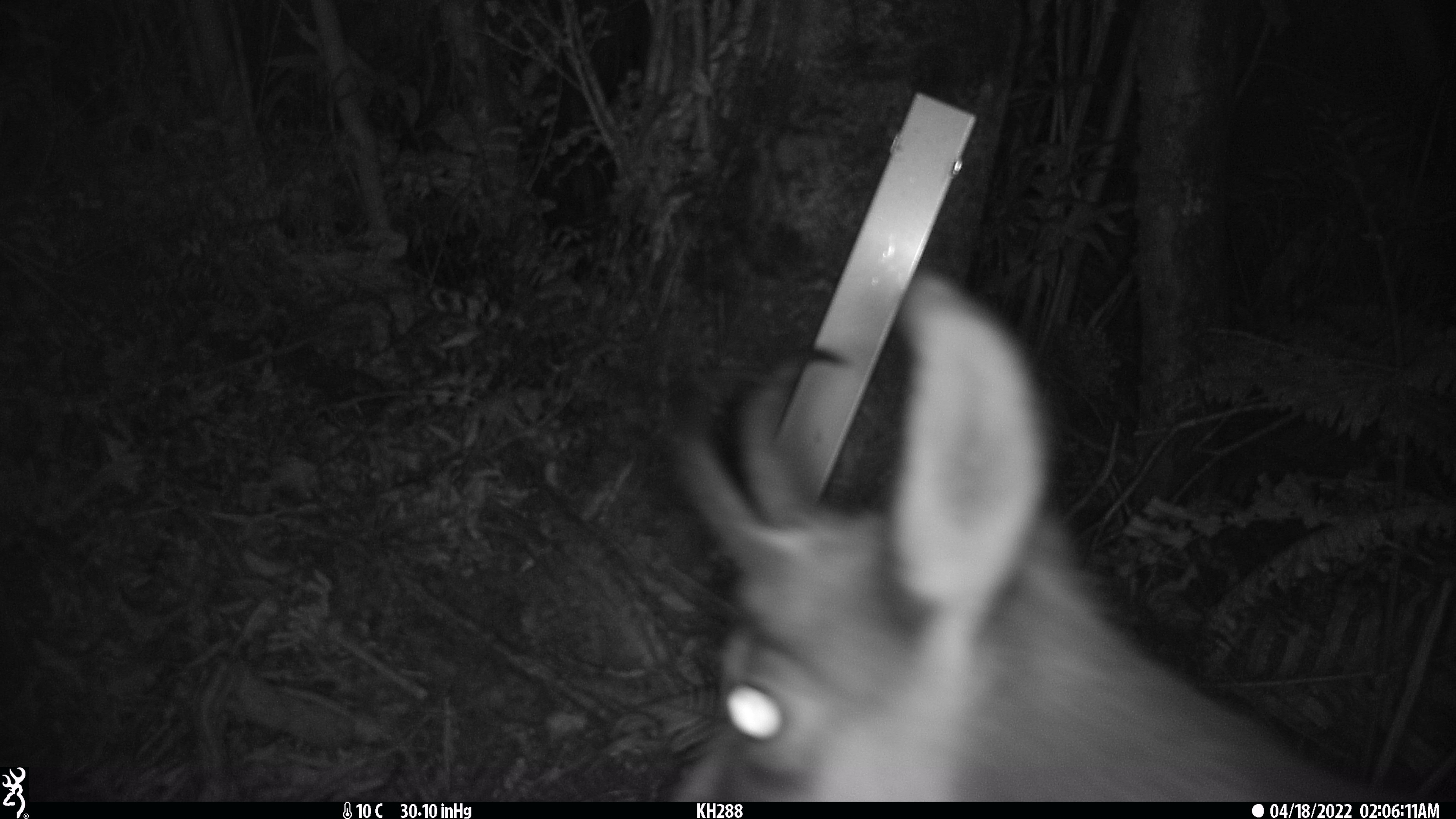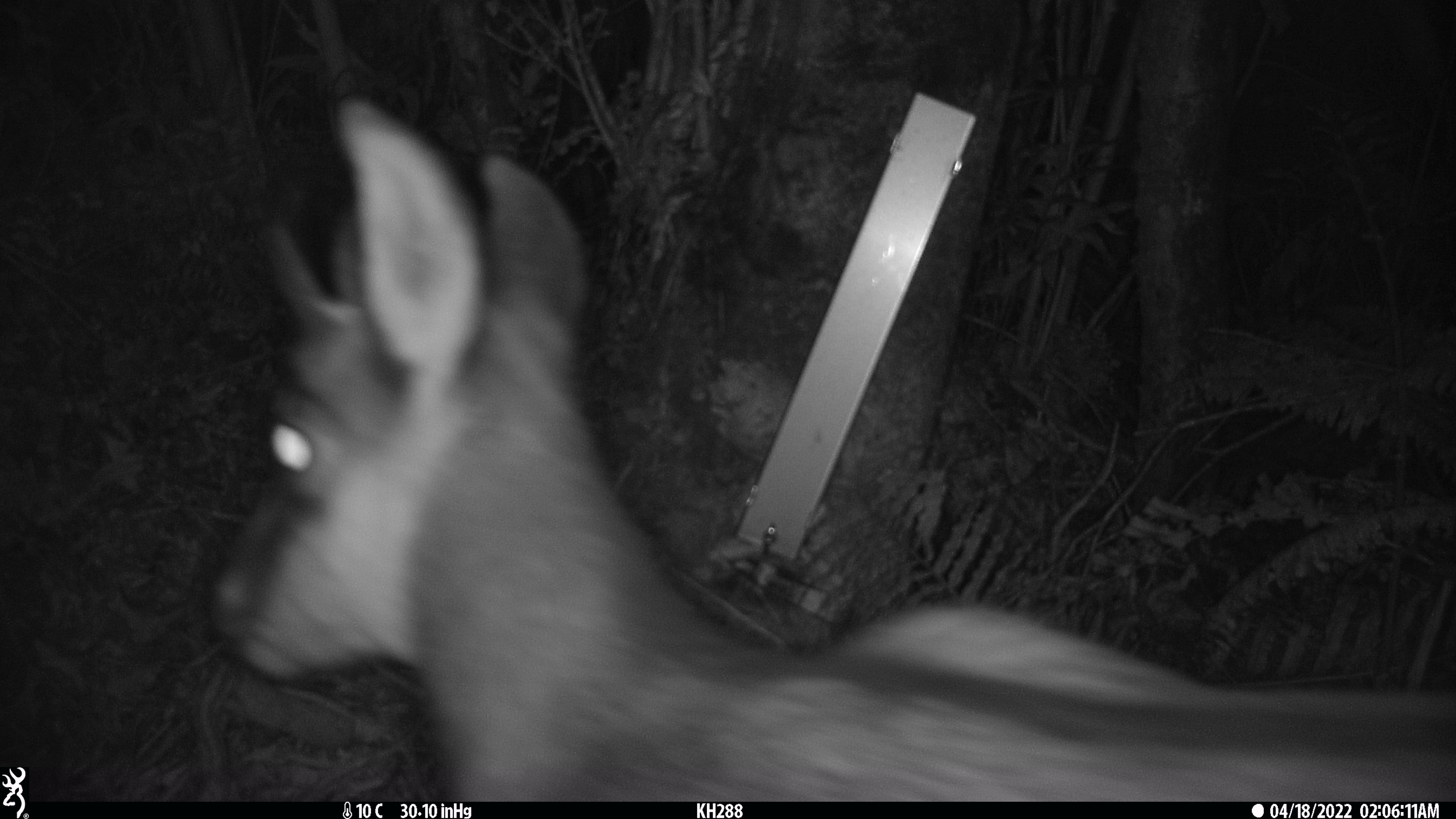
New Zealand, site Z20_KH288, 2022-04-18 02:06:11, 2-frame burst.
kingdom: Animalia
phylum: Chordata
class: Mammalia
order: Artiodactyla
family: Bovidae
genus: Rupicapra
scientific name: Rupicapra rupicapra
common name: alpine chamois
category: chamois